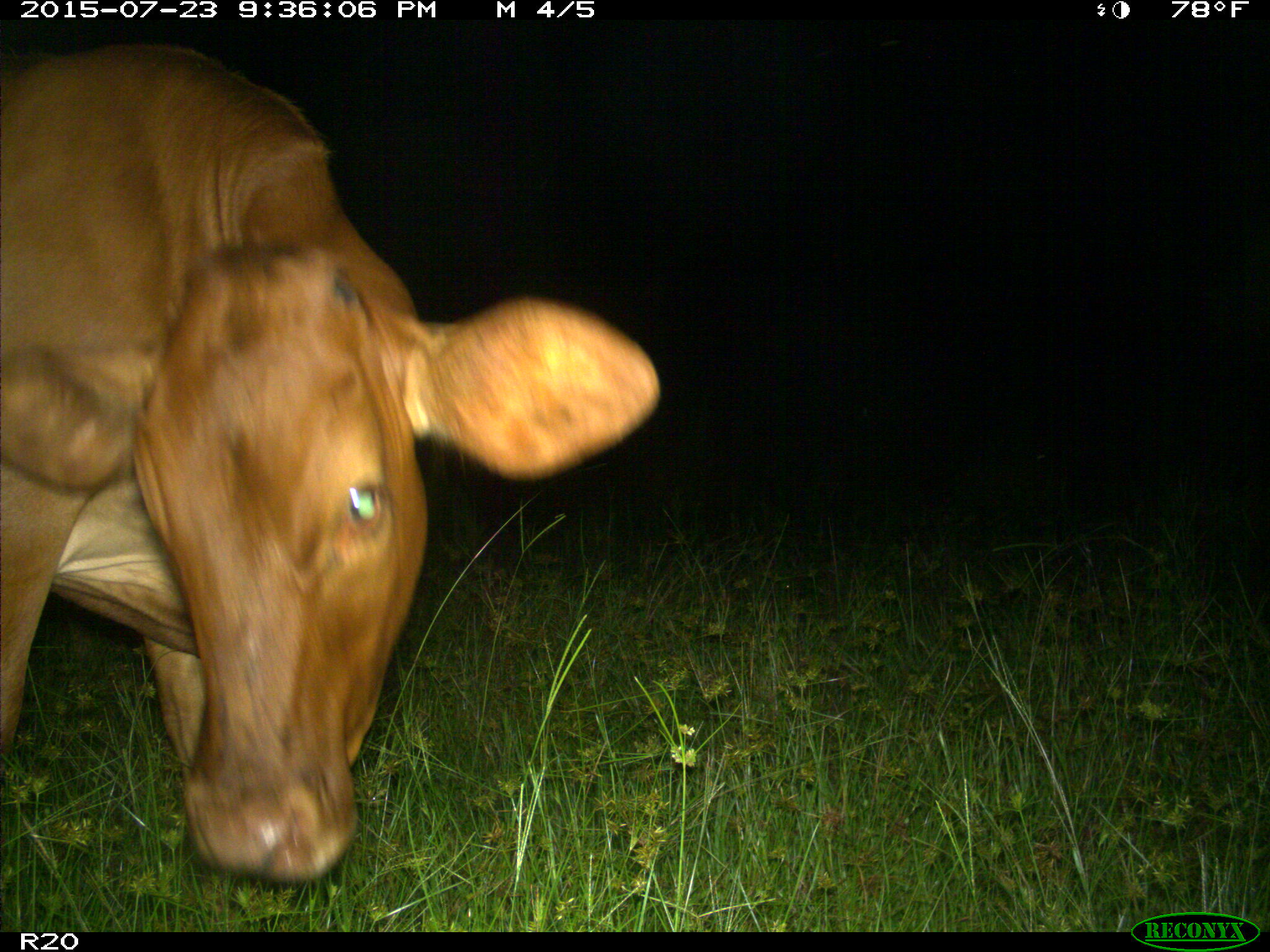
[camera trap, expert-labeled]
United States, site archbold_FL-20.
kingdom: Animalia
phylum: Chordata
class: Mammalia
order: Artiodactyla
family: Bovidae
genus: Bos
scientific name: Bos taurus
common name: domestic cow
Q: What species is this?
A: Bos taurus (domestic cow).